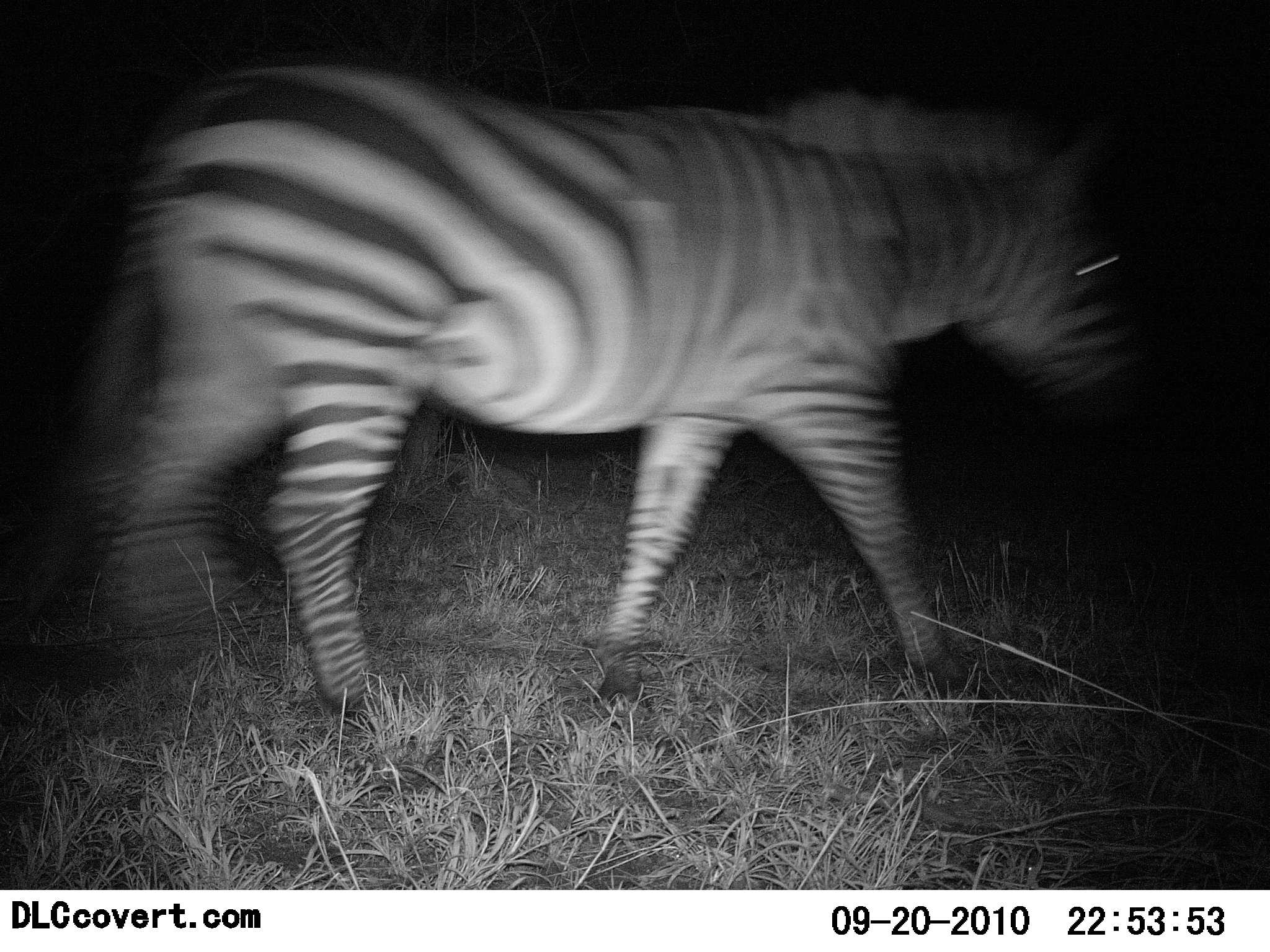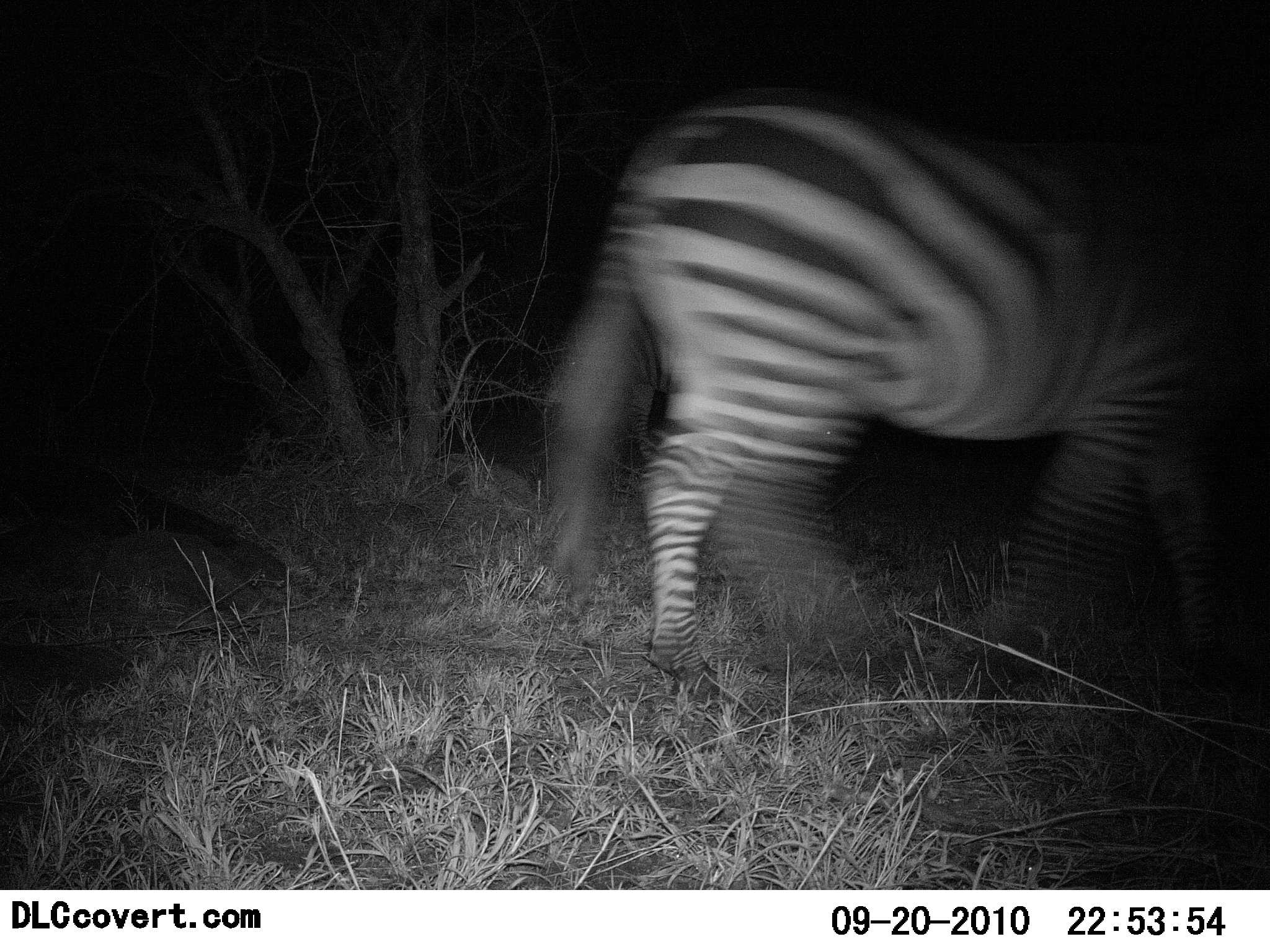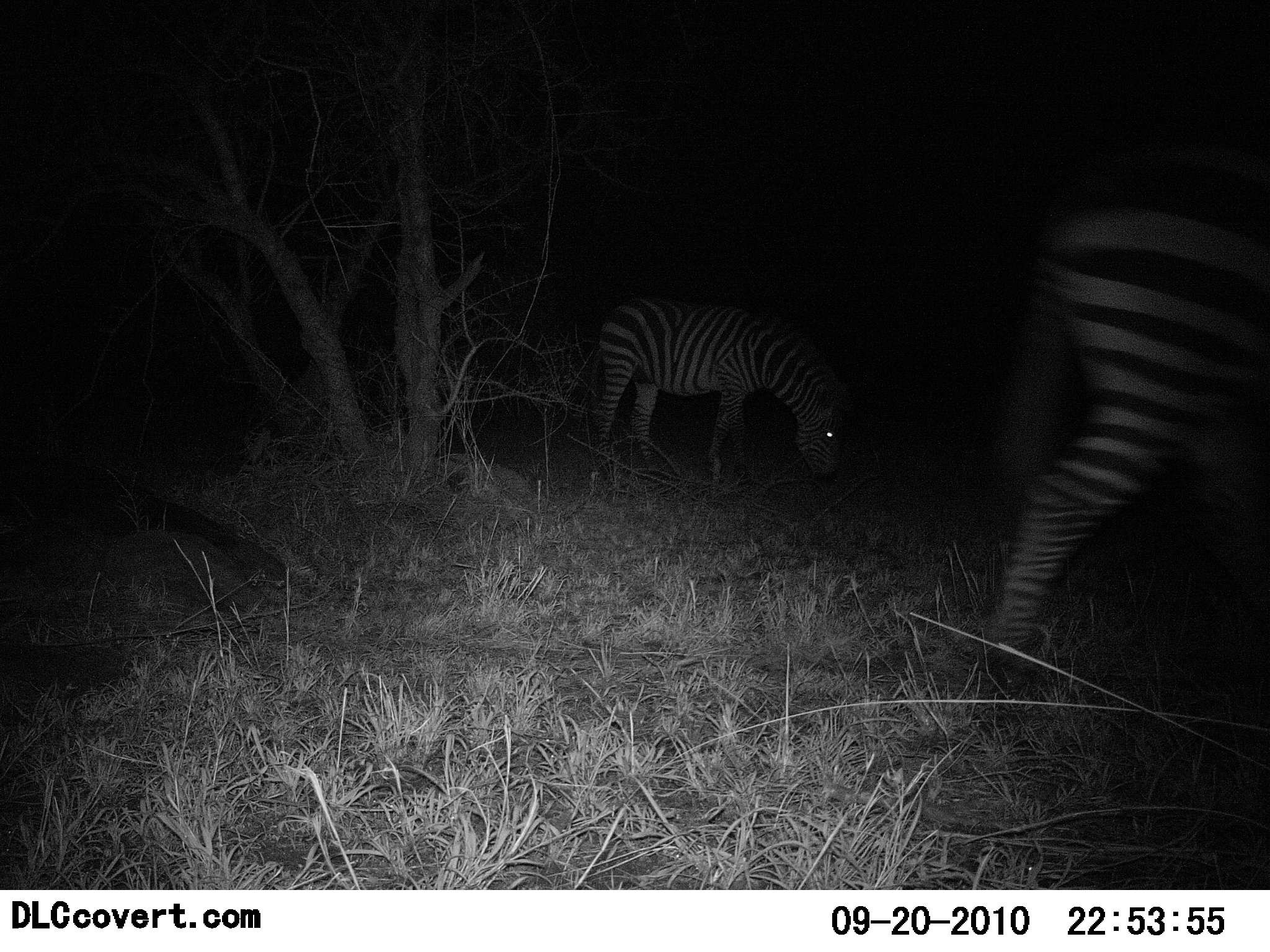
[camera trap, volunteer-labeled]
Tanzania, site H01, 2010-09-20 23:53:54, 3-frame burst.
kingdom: Animalia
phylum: Chordata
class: Mammalia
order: Perissodactyla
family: Equidae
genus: Equus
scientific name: Equus quagga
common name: plains zebra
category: zebra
Zebra (plains zebra) (Equus quagga), count 2. Behavior (volunteer vote fractions): standing 42%, resting 0%, moving 100%, interacting 0%. Young present (vote fraction): 0%. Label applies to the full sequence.